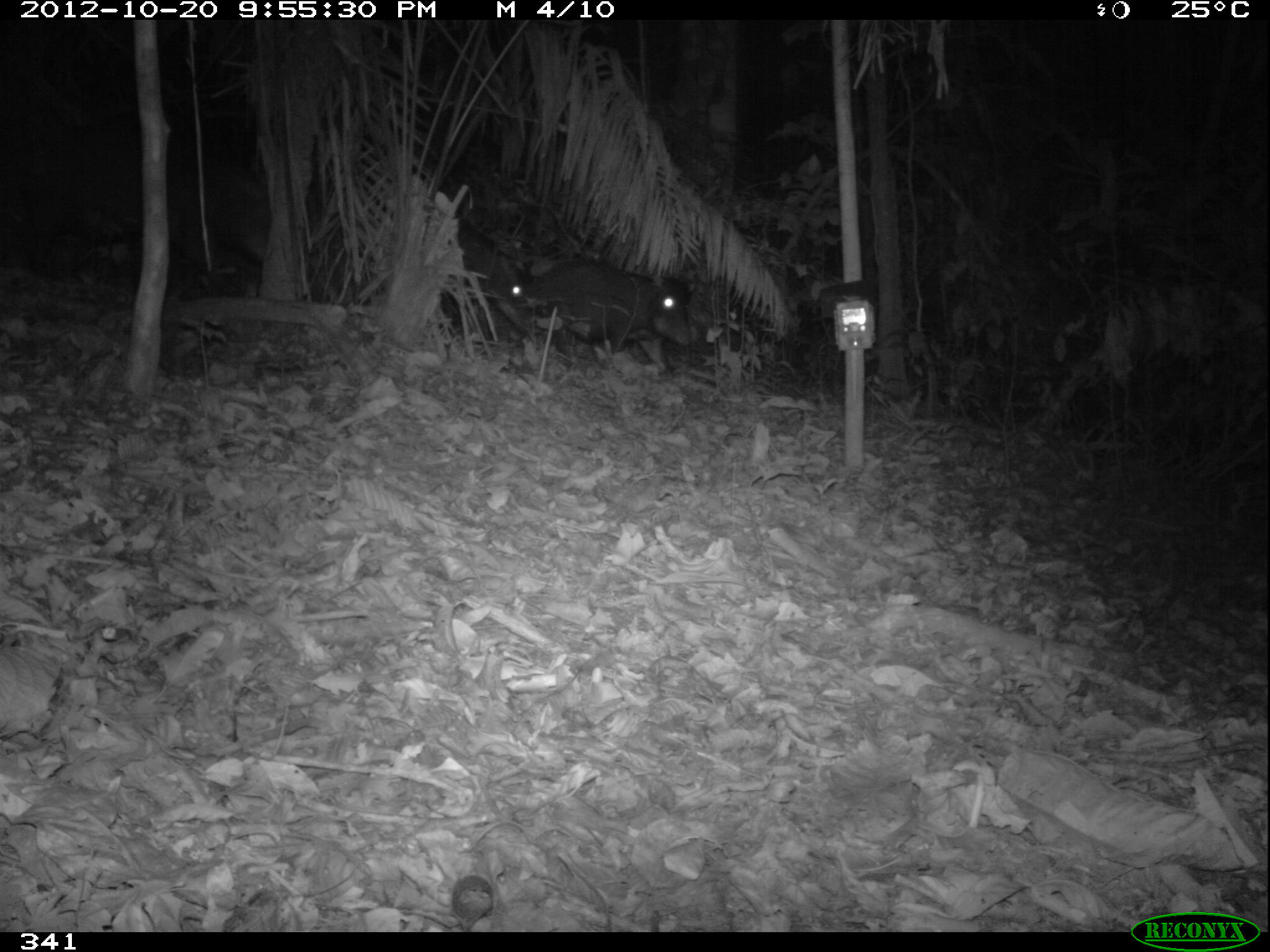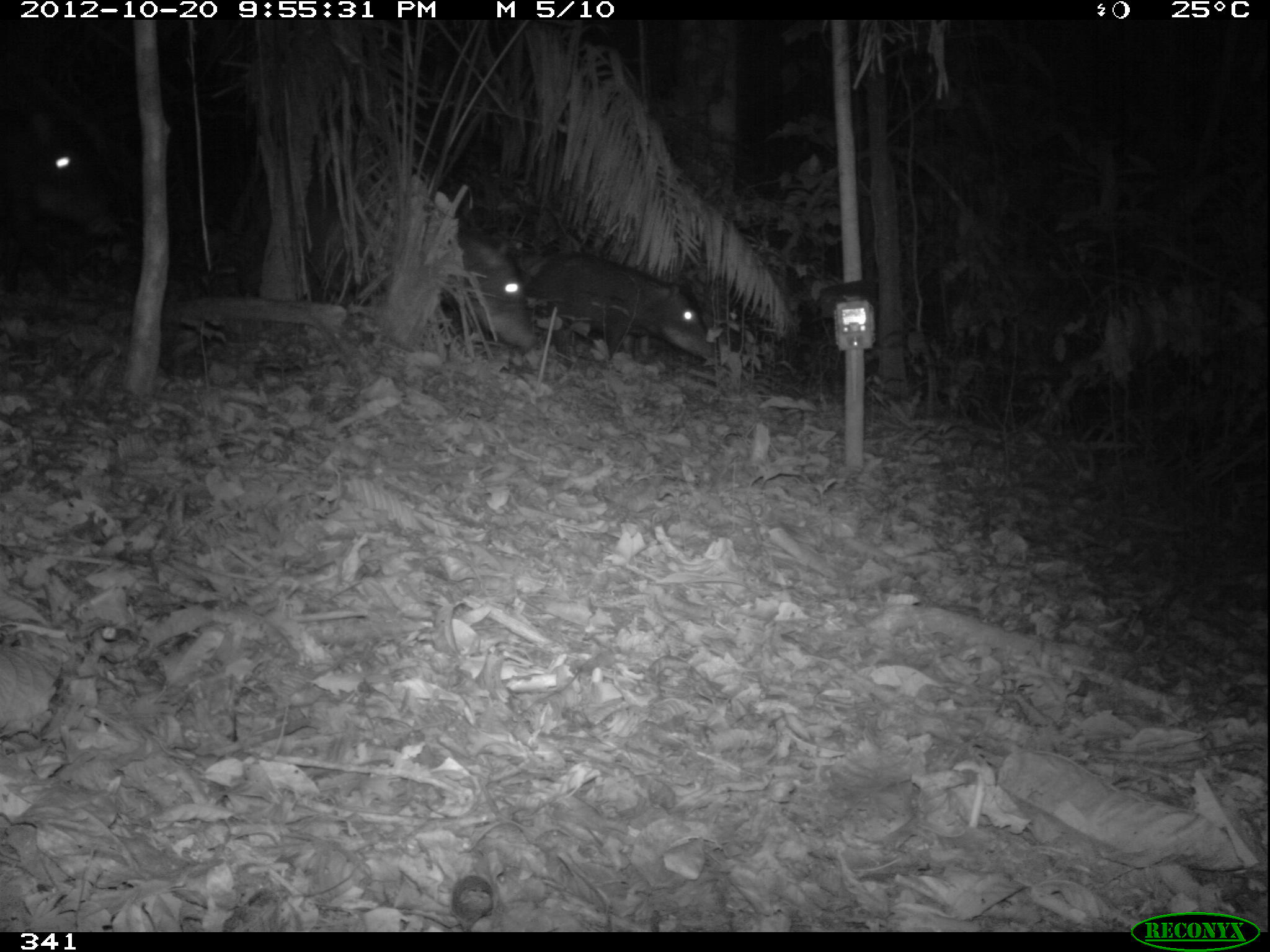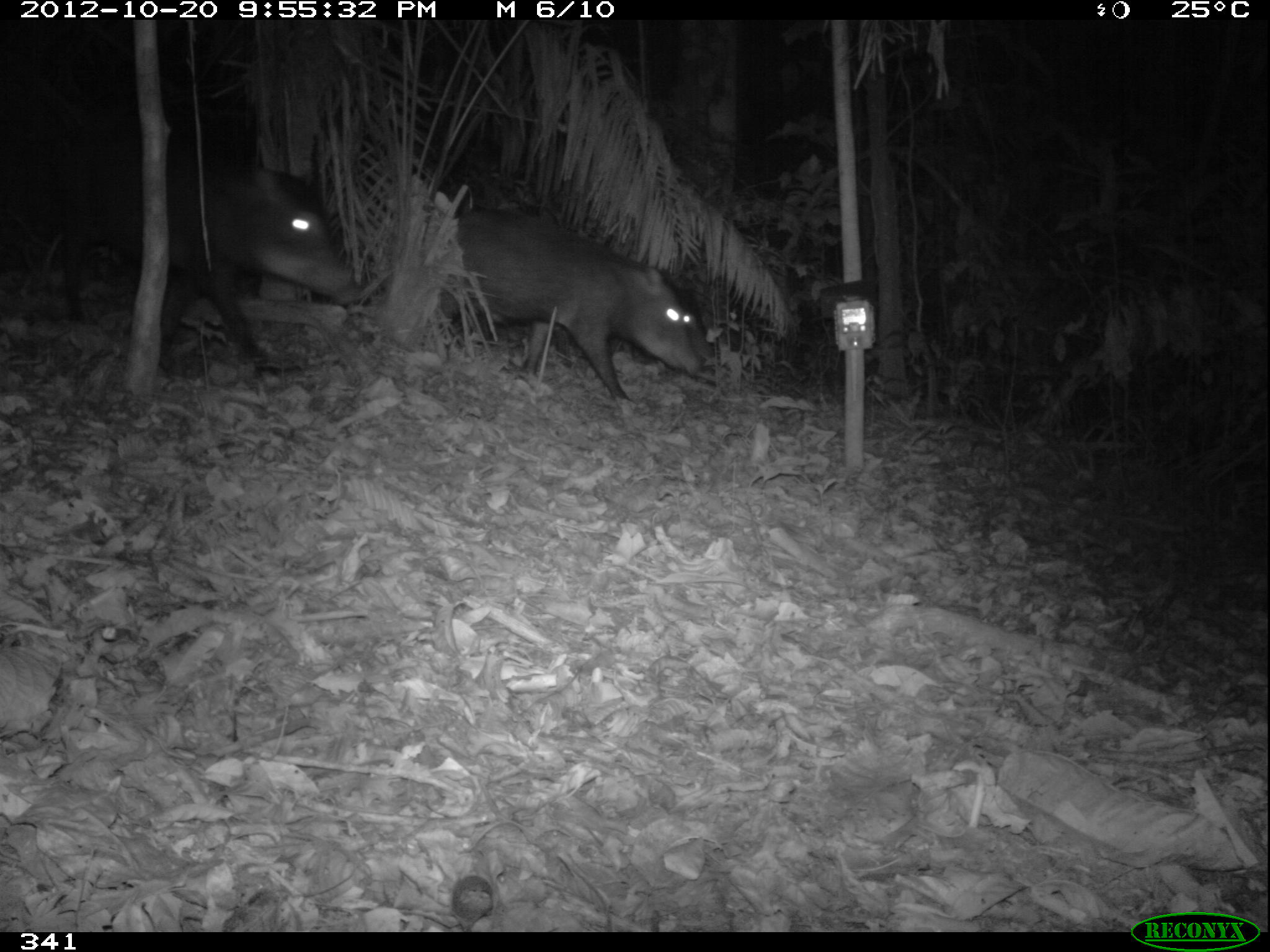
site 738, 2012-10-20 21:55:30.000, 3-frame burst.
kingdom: Animalia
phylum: Chordata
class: Mammalia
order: Artiodactyla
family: Tayassuidae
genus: Tayassu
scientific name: Tayassu pecari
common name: white-lipped peccary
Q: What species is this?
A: Tayassu pecari (white-lipped peccary).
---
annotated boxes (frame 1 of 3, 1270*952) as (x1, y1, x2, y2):
tayassu pecari: (535, 259, 702, 369); (439, 225, 539, 358)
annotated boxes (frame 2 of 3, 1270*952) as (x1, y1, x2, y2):
tayassu pecari: (0, 93, 121, 295); (518, 247, 723, 362); (431, 222, 540, 356)